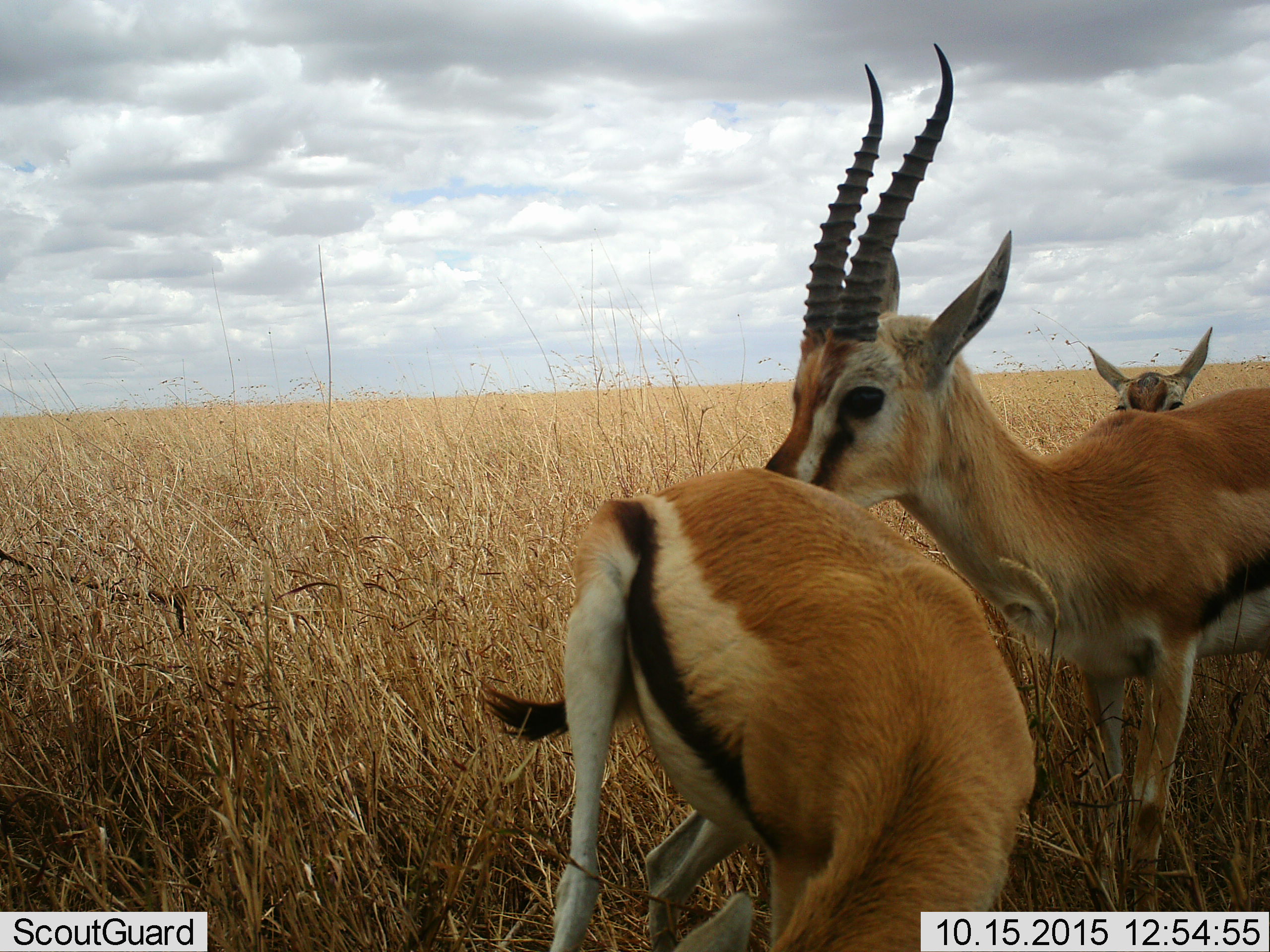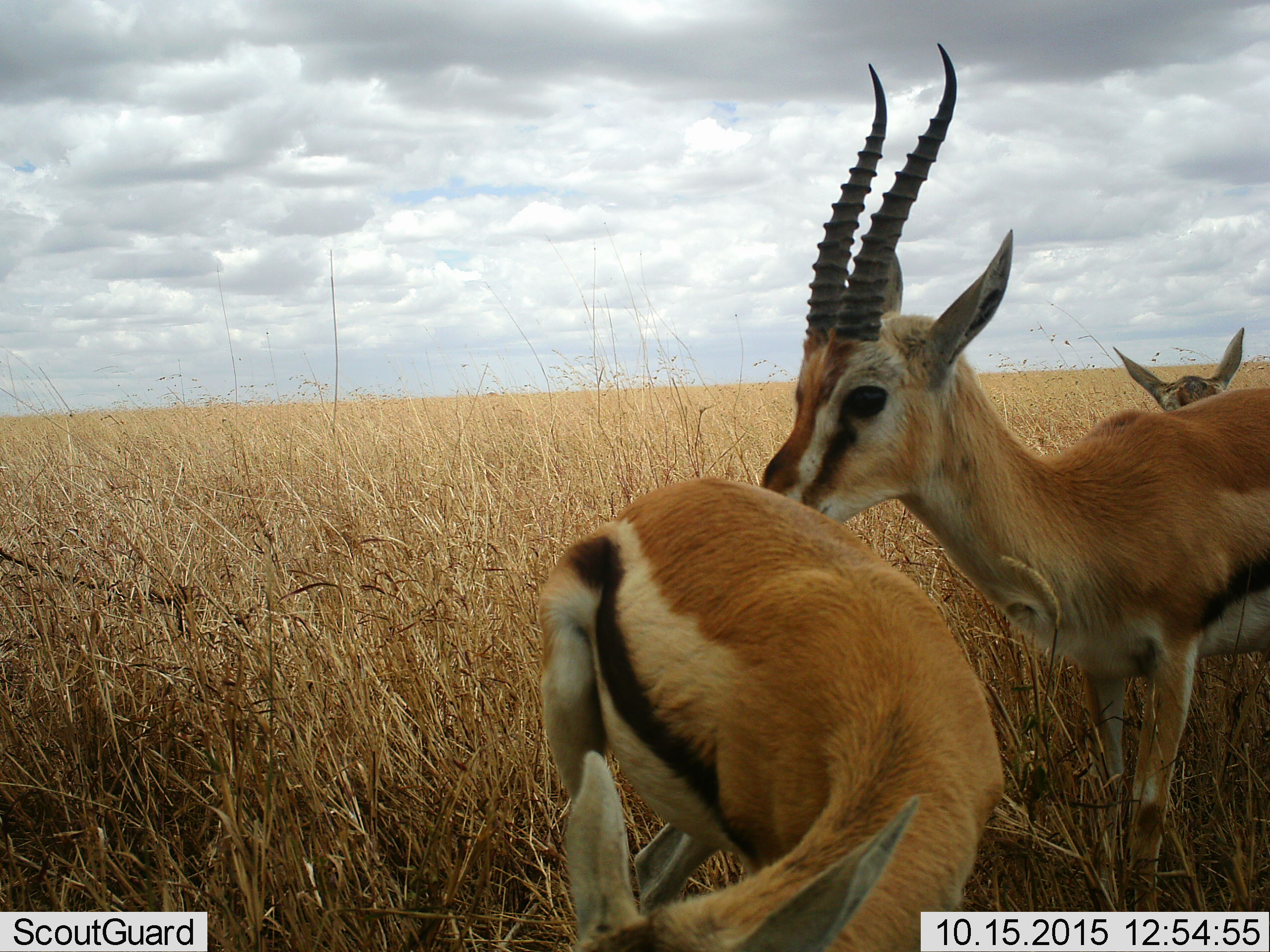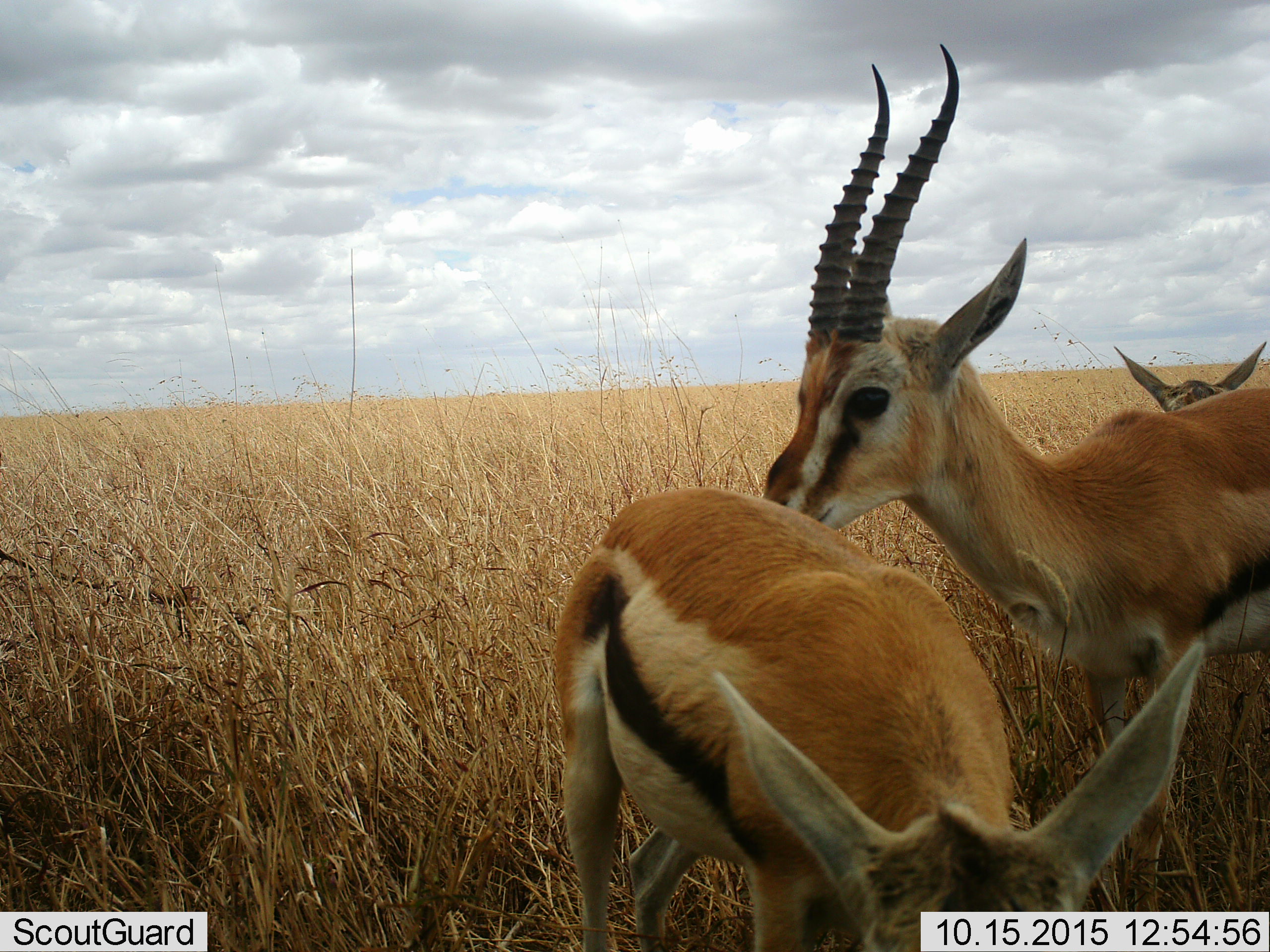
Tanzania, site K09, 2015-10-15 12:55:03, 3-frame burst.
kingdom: Animalia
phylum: Chordata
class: Mammalia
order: Artiodactyla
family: Bovidae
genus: Eudorcas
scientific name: Eudorcas thomsonii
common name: thomson's gazelle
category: gazellethomsons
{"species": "gazellethomsons (thomson's gazelle) (Eudorcas thomsonii)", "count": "3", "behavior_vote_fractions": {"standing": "78%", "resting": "11%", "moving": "22%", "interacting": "11%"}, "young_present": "44%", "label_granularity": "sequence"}